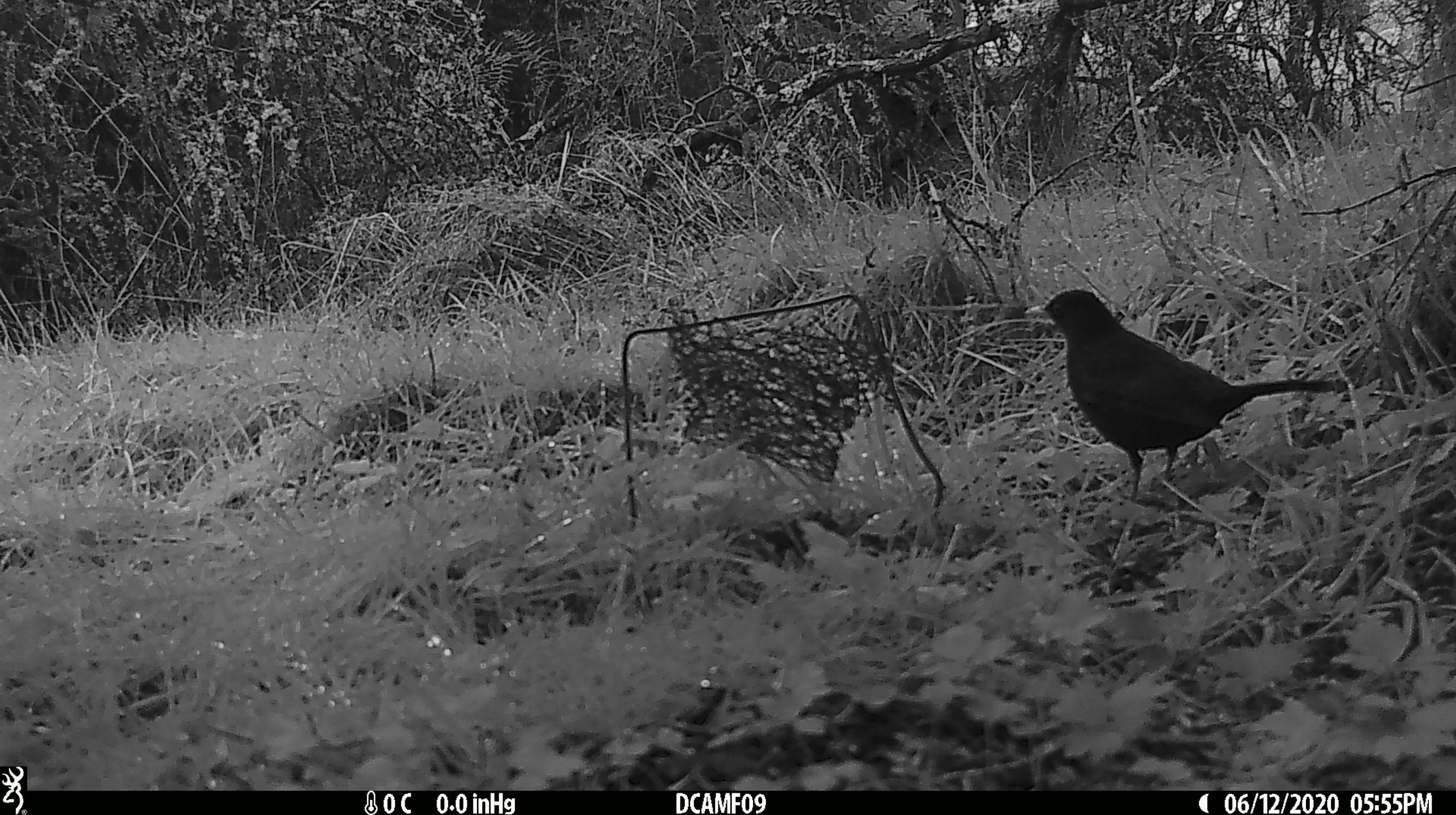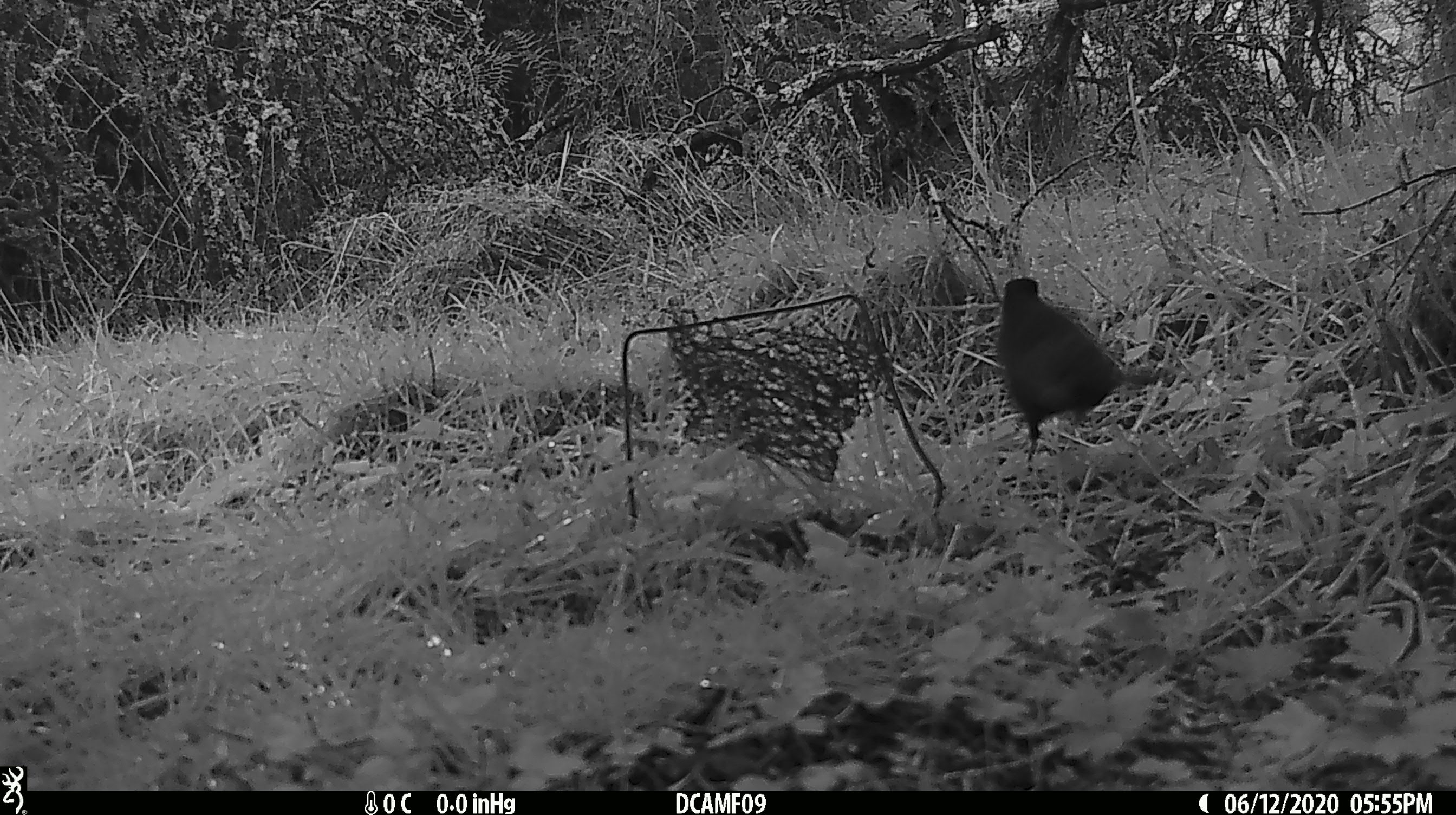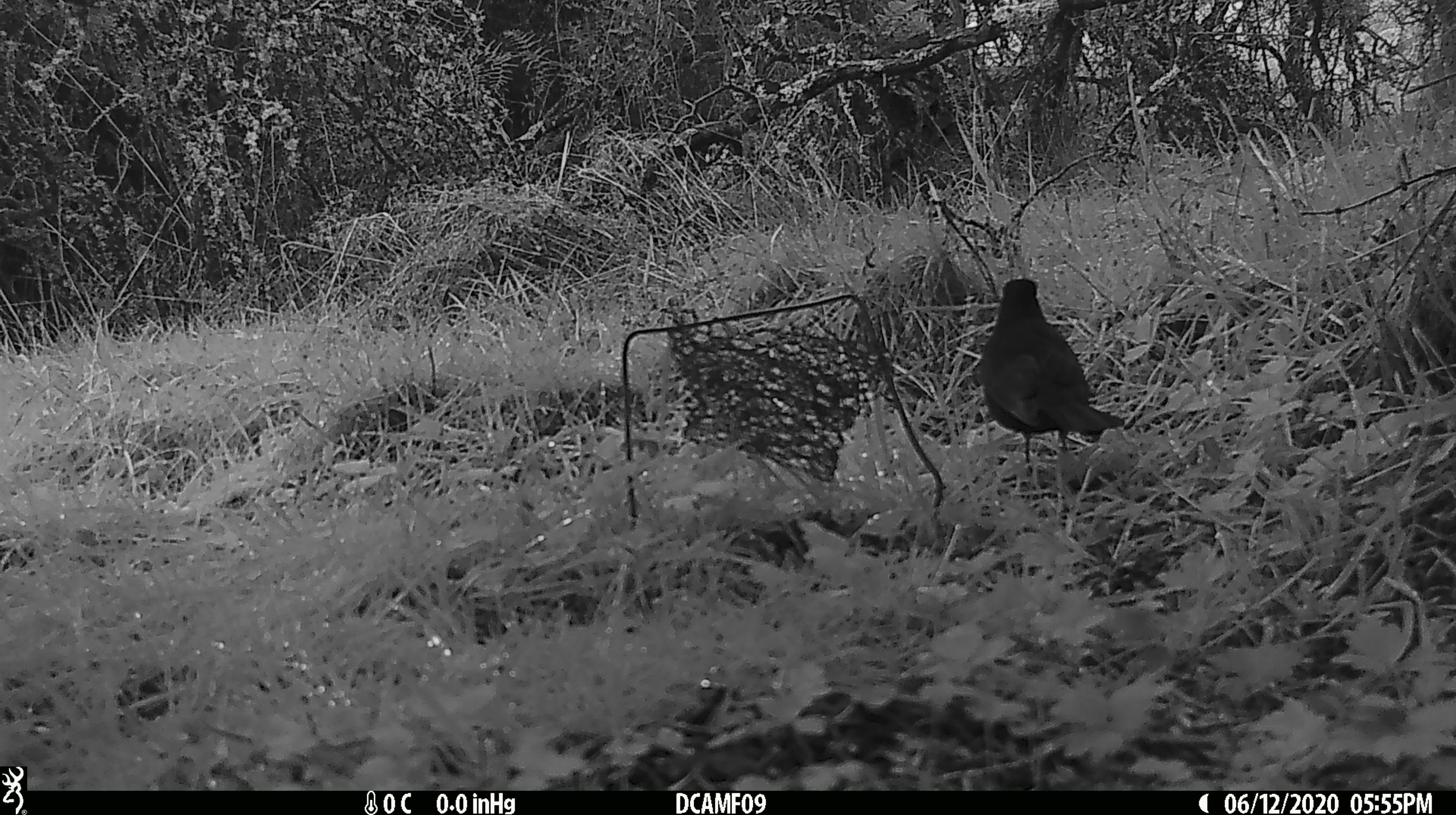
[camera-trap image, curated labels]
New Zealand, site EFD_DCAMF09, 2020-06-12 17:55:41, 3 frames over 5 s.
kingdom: Animalia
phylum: Chordata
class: Aves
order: Passeriformes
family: Turdidae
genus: Turdus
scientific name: Turdus merula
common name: eurasian blackbird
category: blackbird